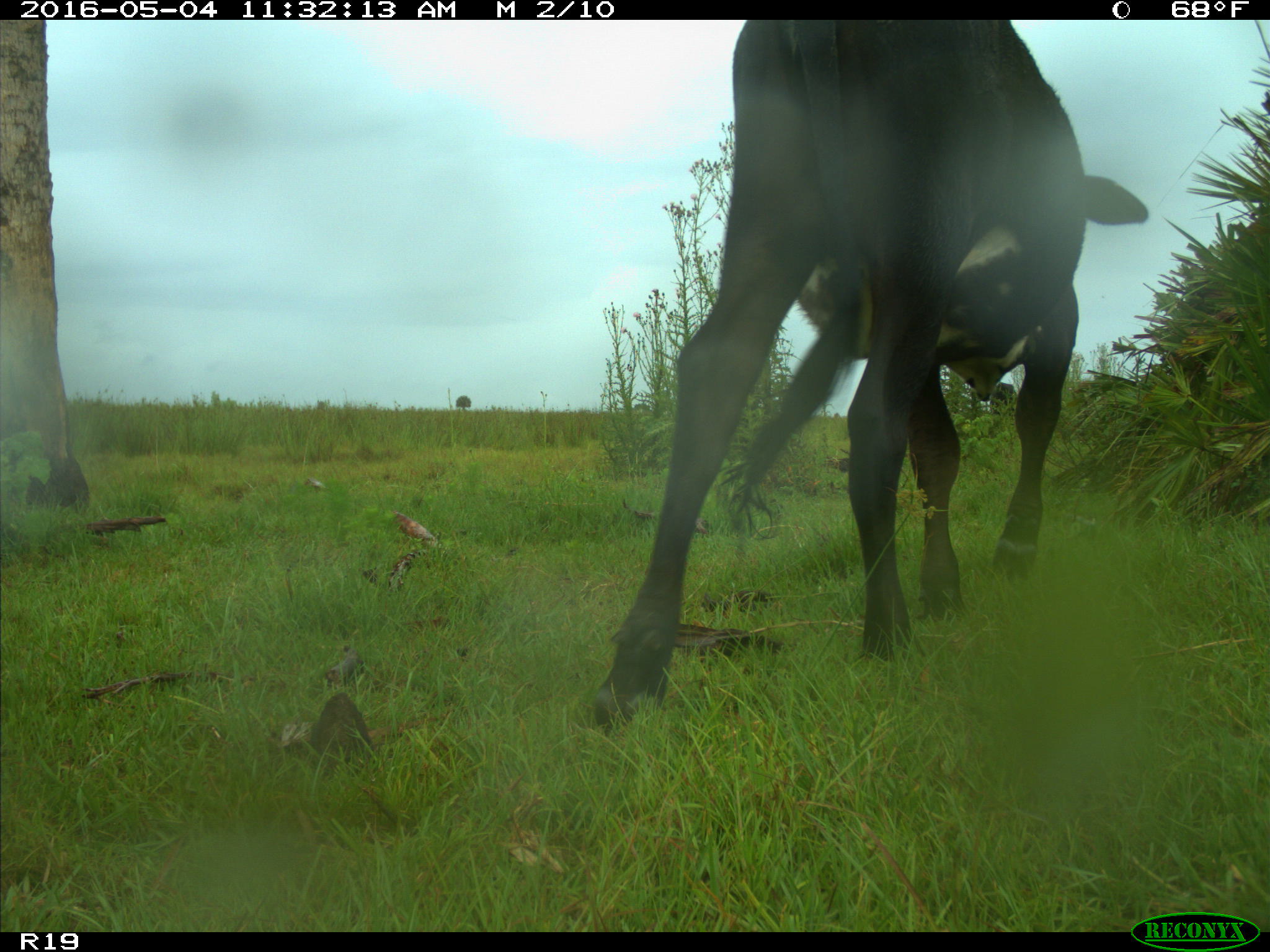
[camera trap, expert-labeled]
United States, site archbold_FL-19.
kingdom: Animalia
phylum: Chordata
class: Mammalia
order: Artiodactyla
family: Bovidae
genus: Bos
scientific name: Bos taurus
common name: domestic cow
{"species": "Bos taurus (domestic cow)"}